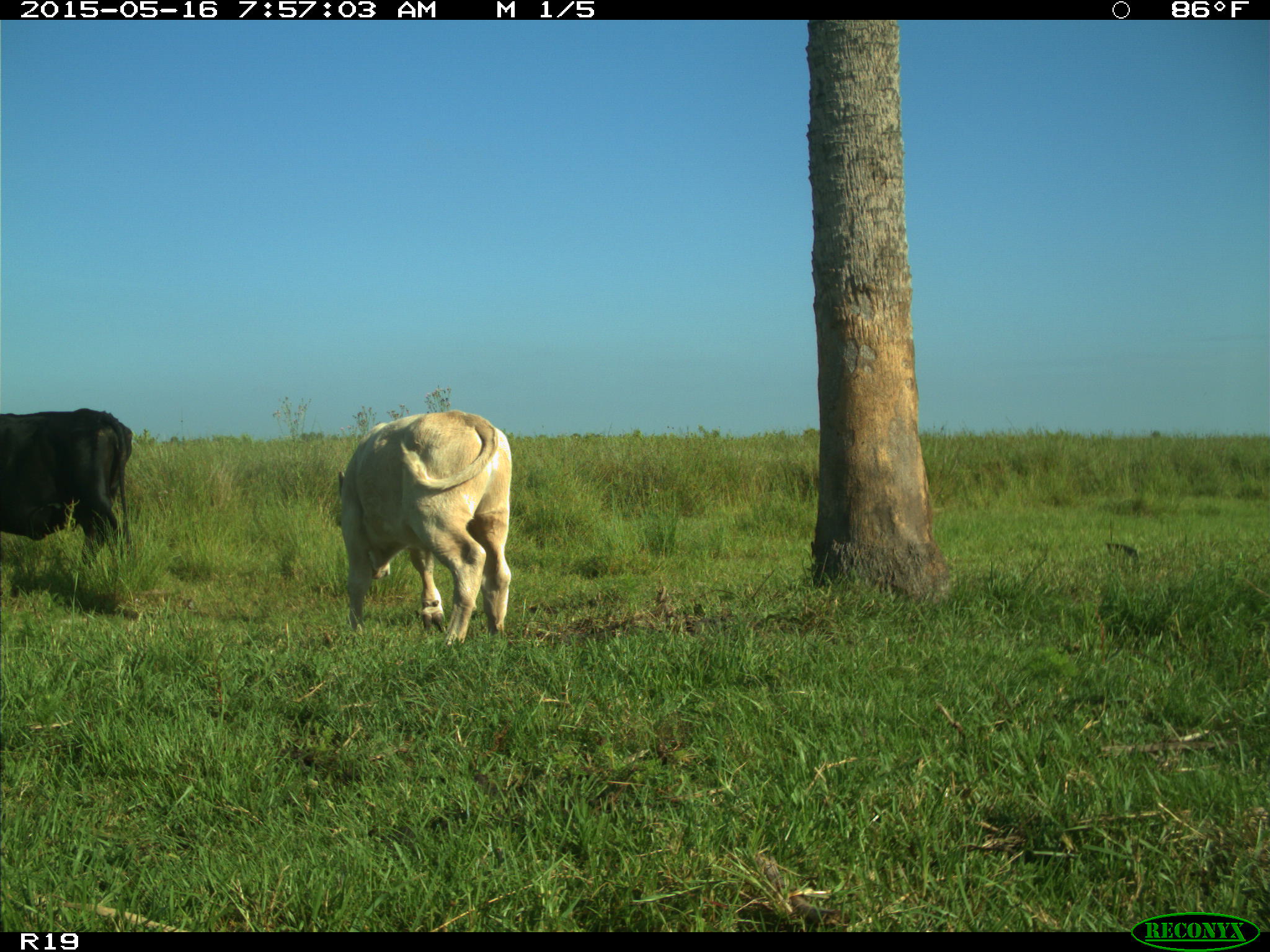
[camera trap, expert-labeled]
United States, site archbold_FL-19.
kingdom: Animalia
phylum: Chordata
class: Mammalia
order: Artiodactyla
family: Bovidae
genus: Bos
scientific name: Bos taurus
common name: domestic cow